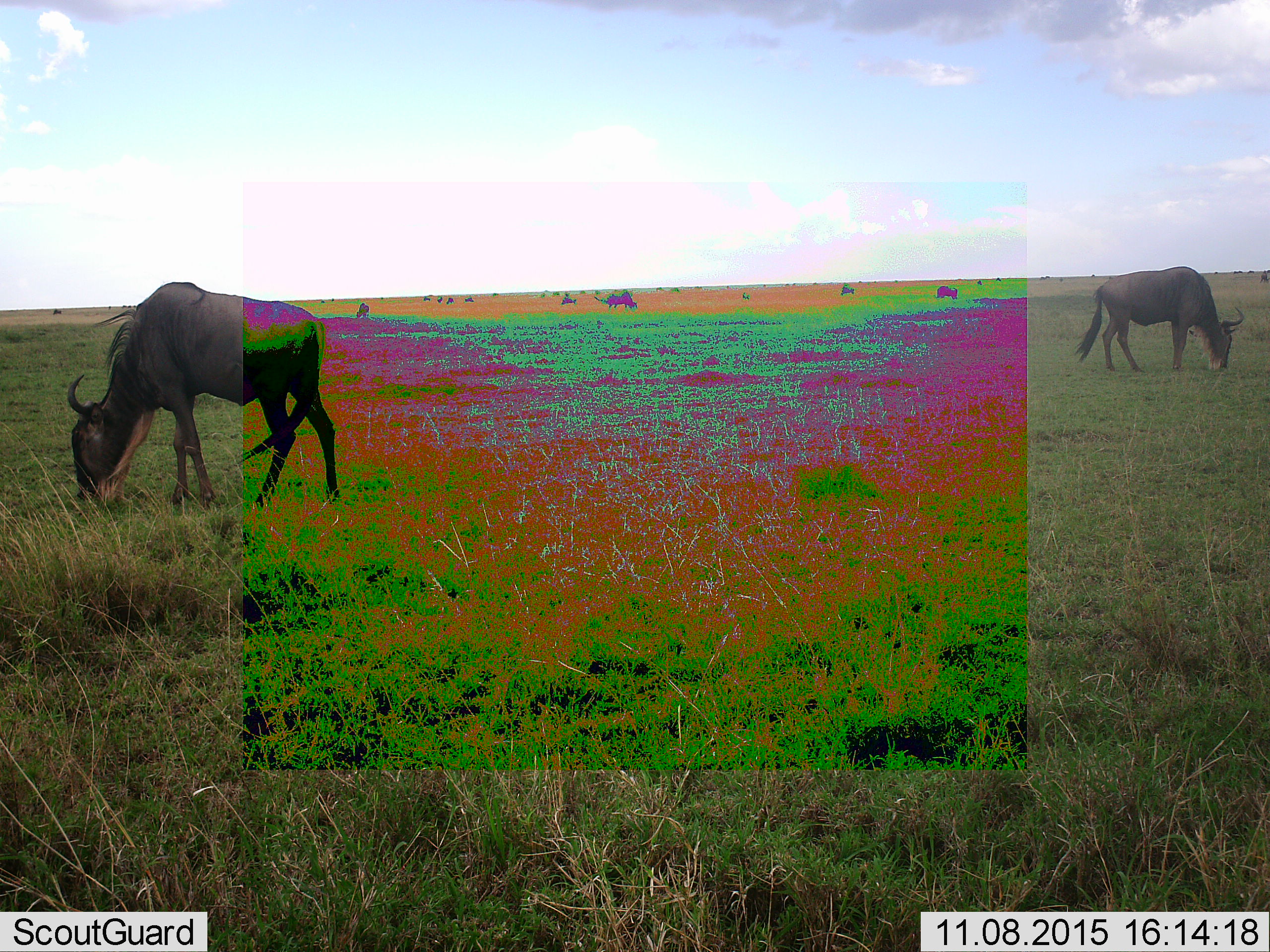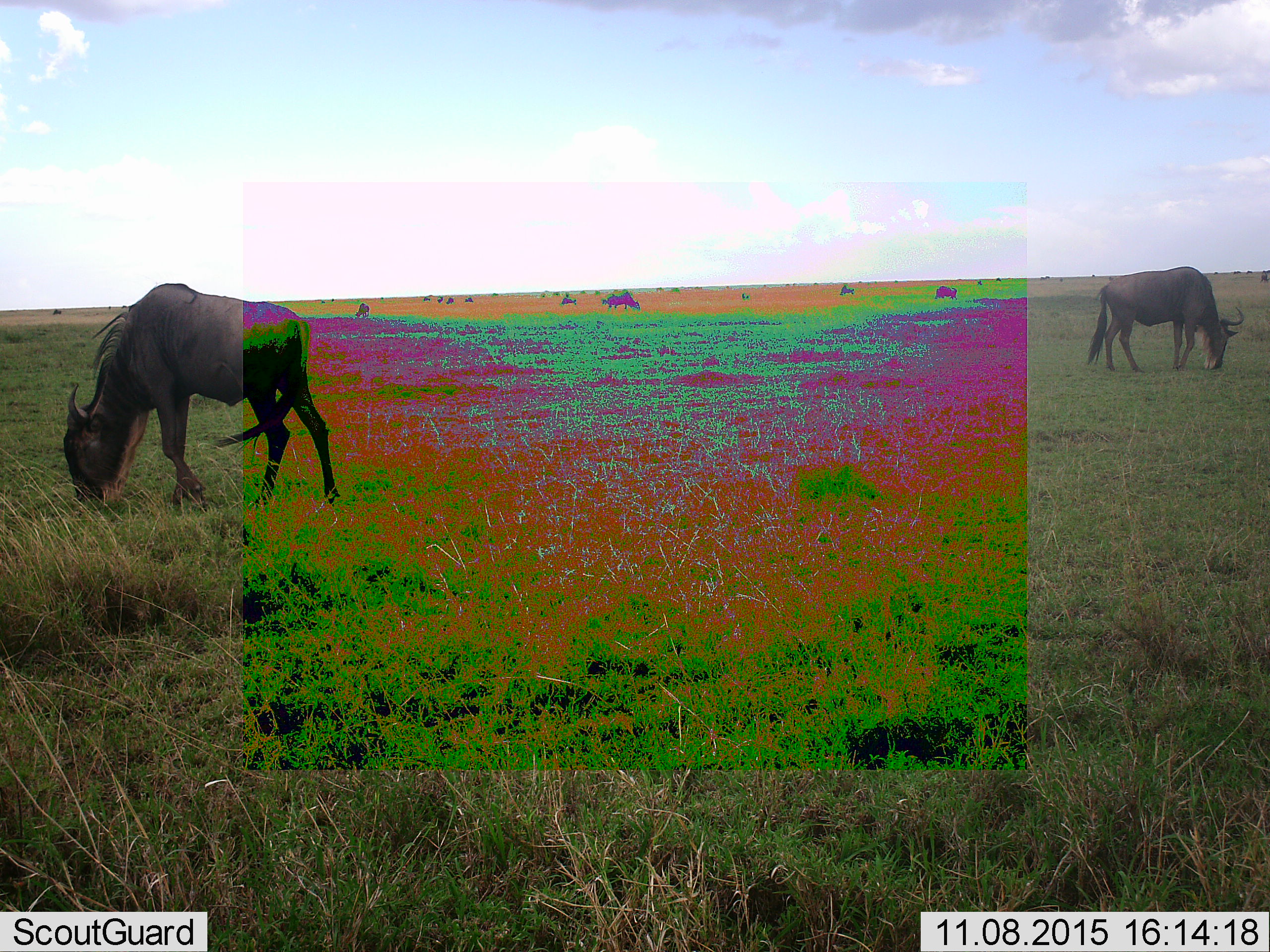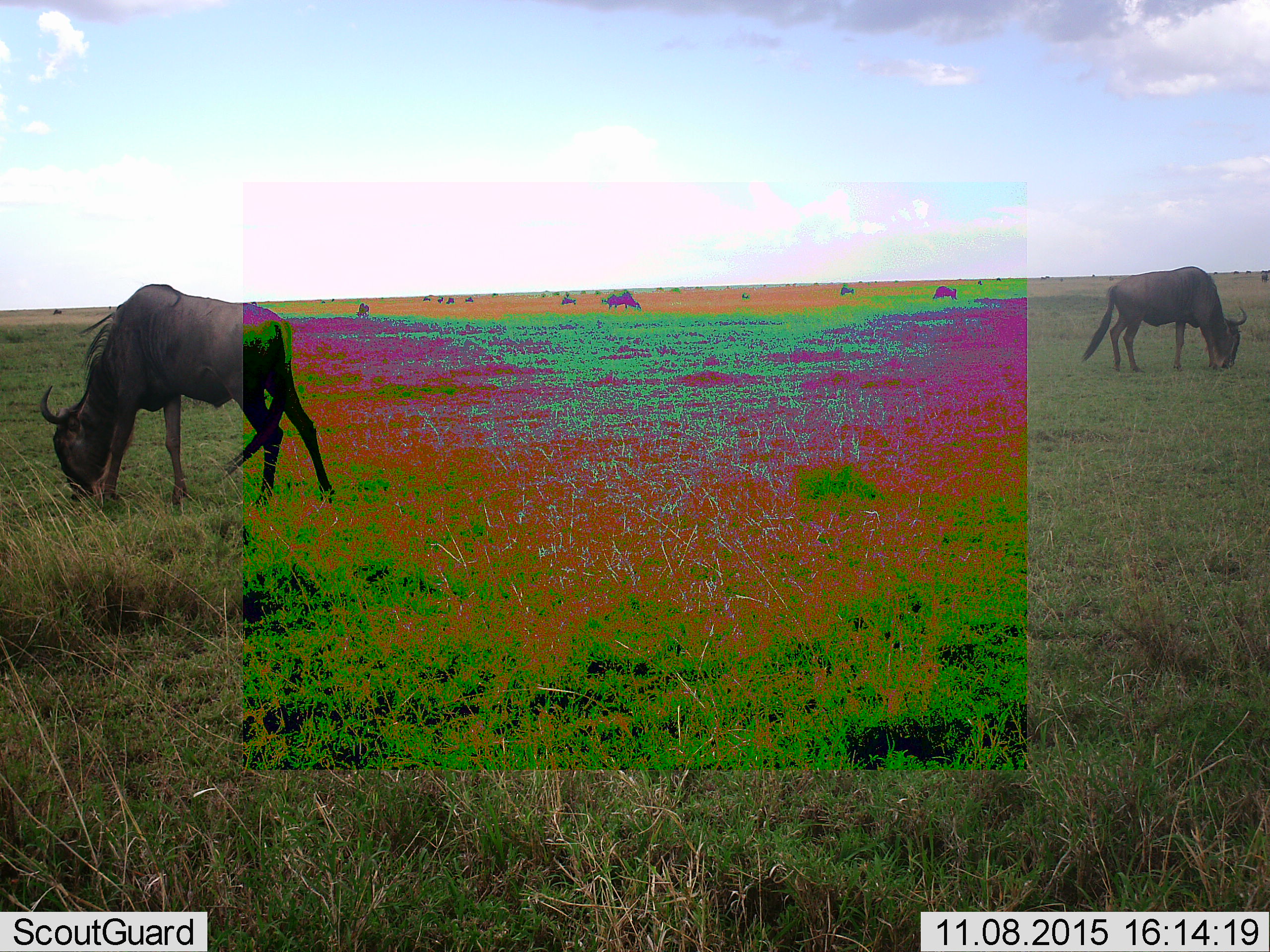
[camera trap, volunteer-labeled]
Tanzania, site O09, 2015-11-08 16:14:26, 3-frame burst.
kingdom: Animalia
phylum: Chordata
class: Mammalia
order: Artiodactyla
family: Bovidae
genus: Connochaetes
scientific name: Connochaetes taurinus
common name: blue wildebeest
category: wildebeest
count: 9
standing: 44%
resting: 0%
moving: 33%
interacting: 0%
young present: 0%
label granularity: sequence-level